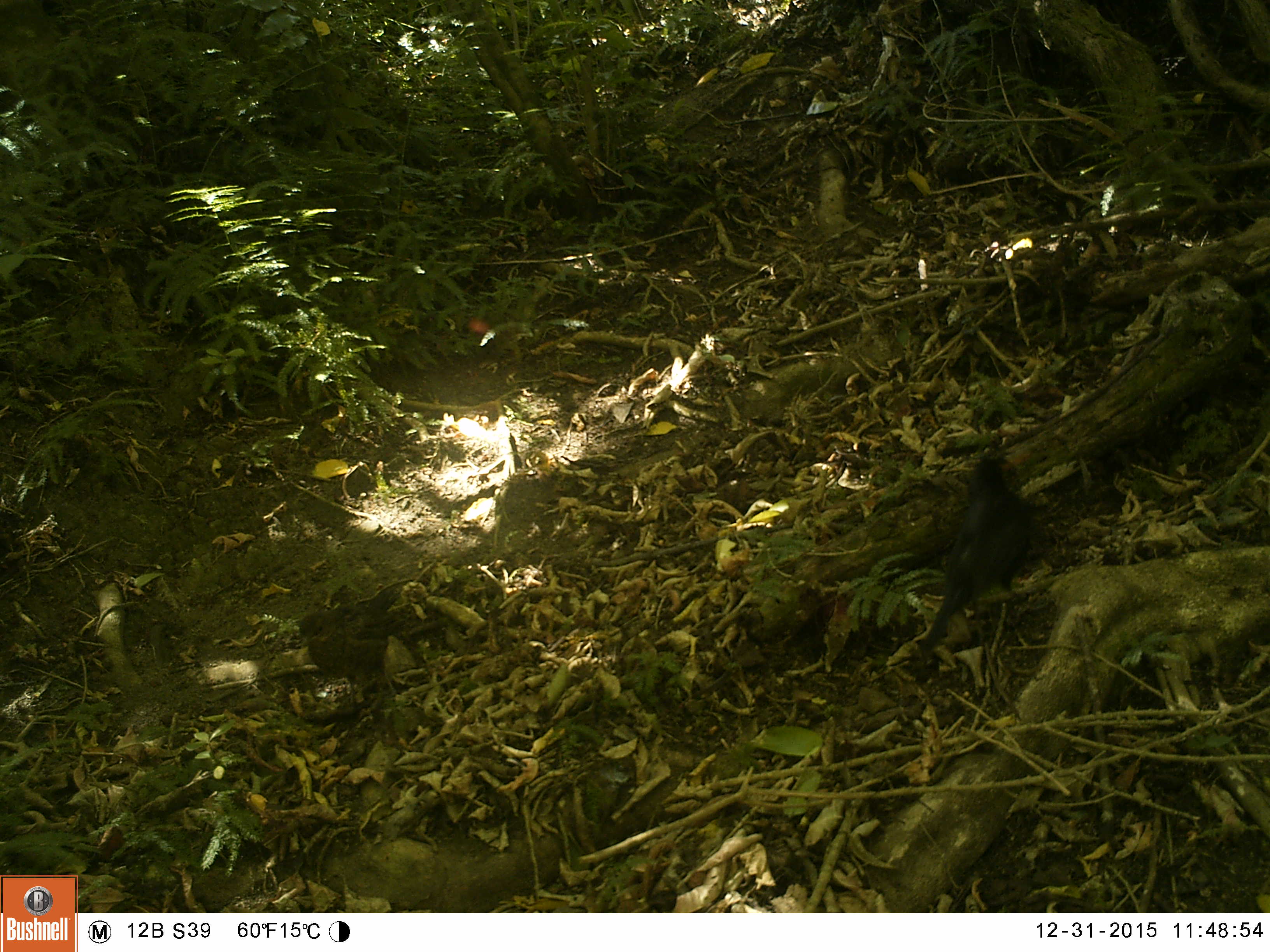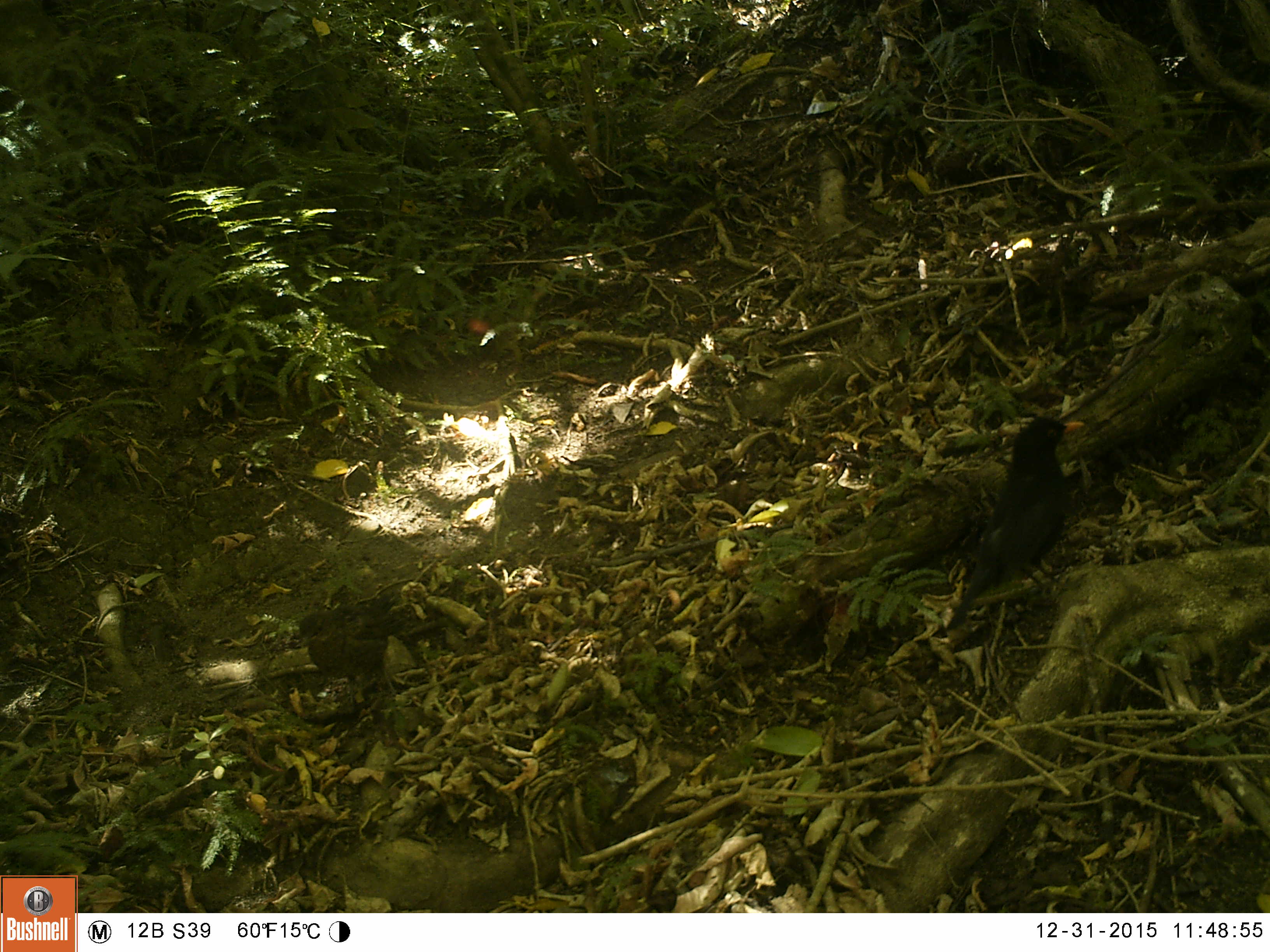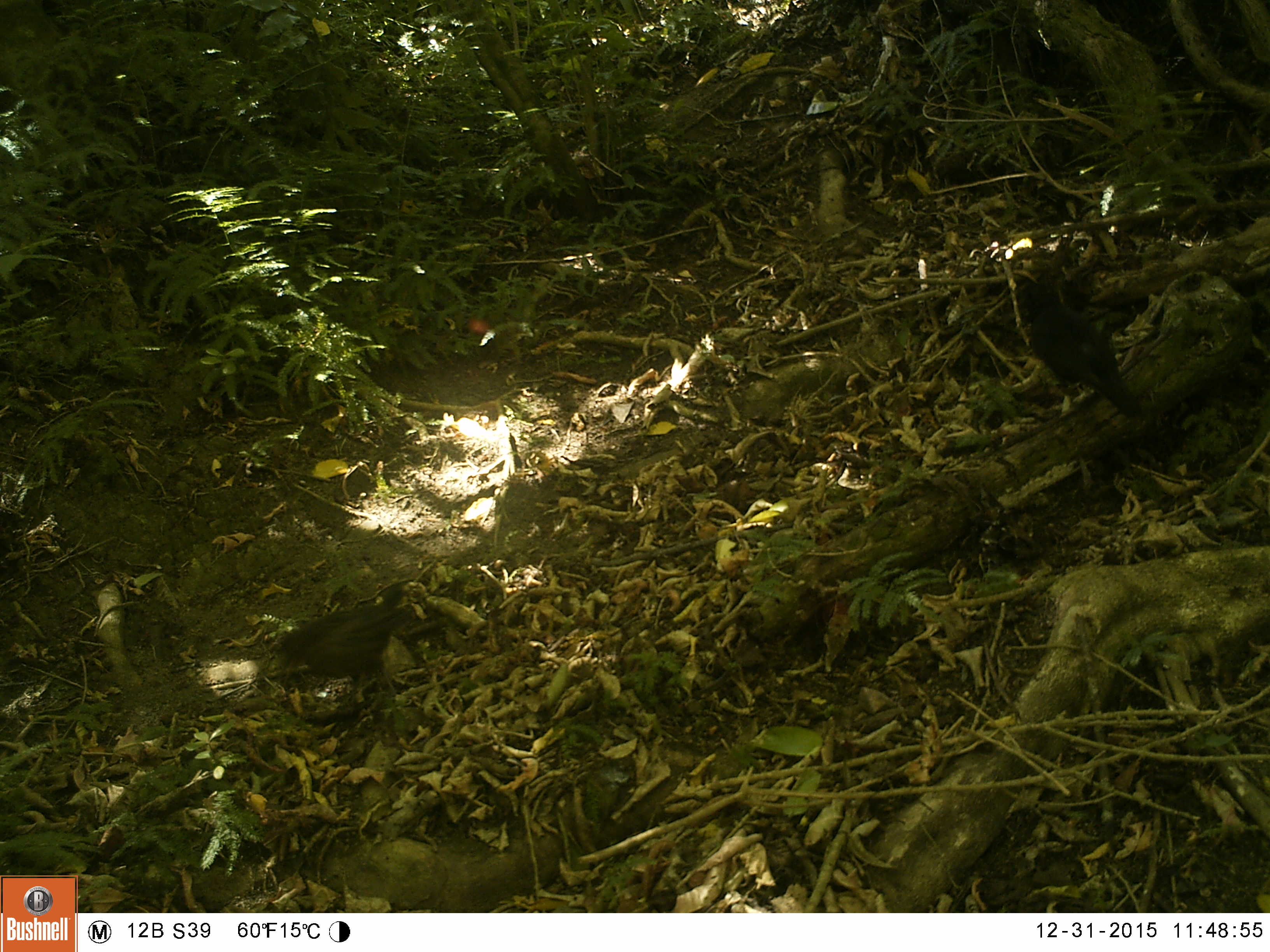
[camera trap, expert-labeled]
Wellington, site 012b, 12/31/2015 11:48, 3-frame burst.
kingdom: Animalia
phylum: Chordata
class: Aves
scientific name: Aves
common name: bird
Bird (Aves).